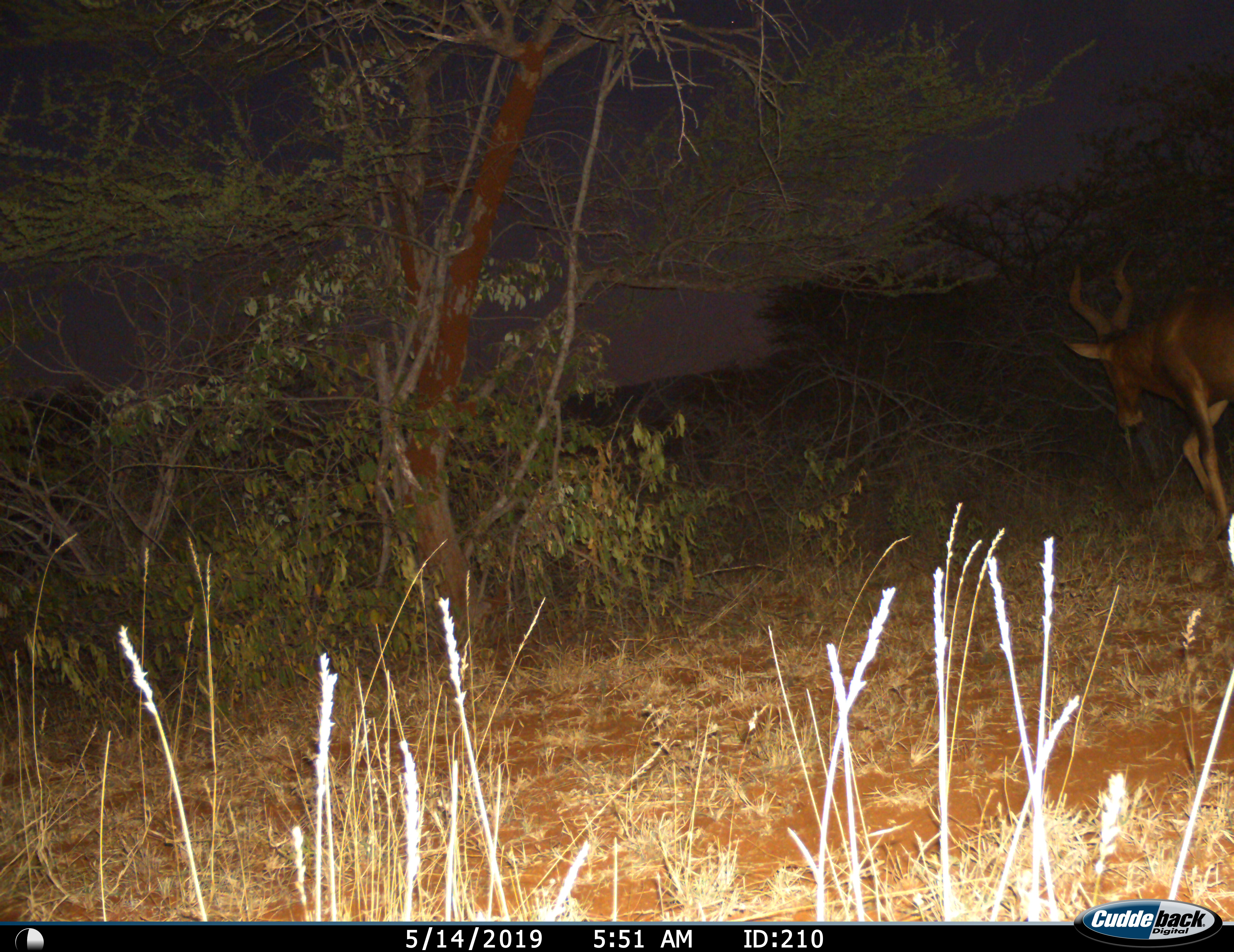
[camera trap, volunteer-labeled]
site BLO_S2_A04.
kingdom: Animalia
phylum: Chordata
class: Mammalia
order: Artiodactyla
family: Bovidae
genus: Alcelaphus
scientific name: Alcelaphus buselaphus caama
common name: red hartebeest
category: hartebeestred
Hartebeestred (red hartebeest) (Alcelaphus buselaphus caama), count 1. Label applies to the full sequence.